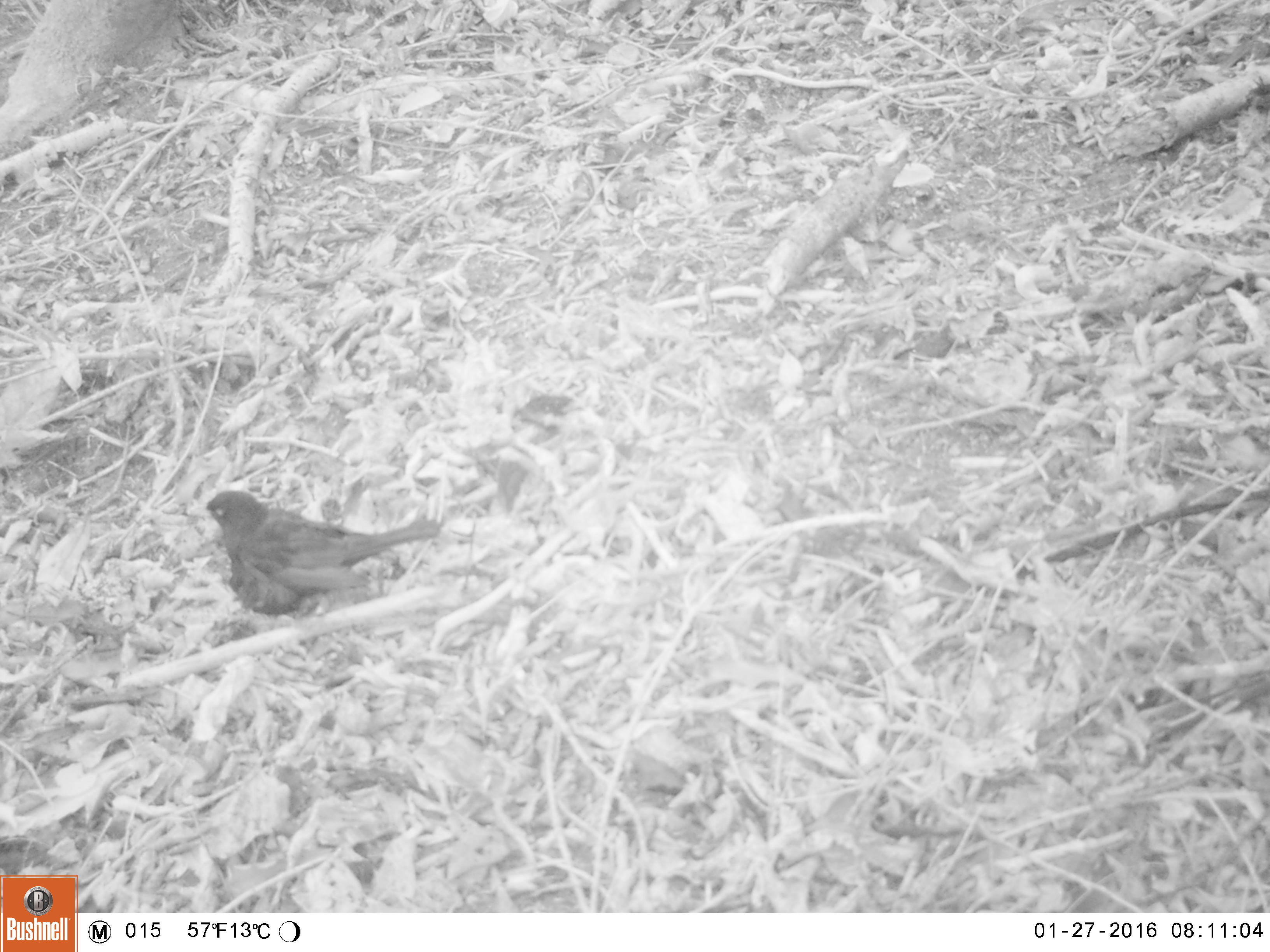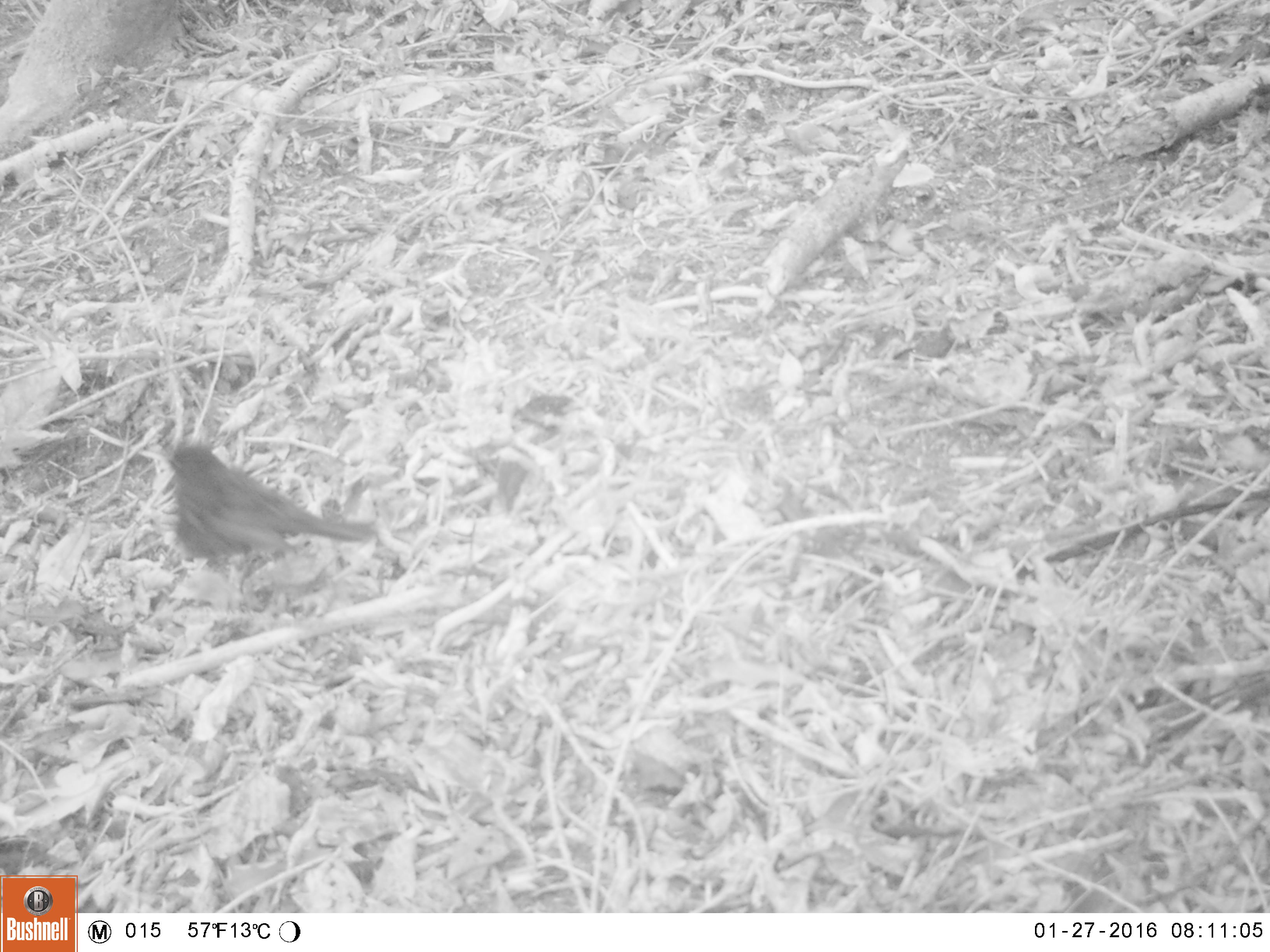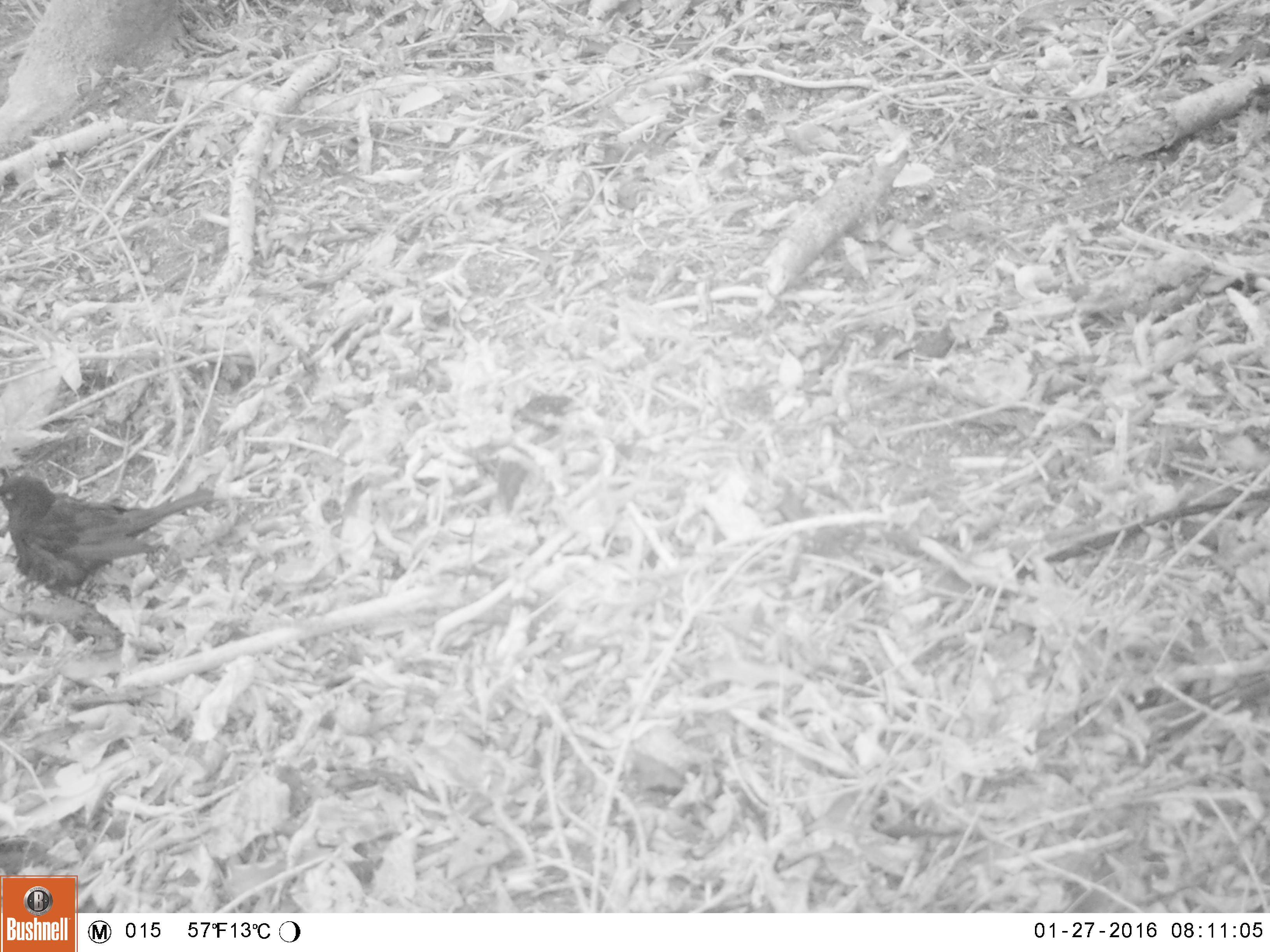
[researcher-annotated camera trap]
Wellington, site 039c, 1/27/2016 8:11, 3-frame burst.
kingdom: Animalia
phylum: Chordata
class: Aves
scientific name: Aves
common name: bird